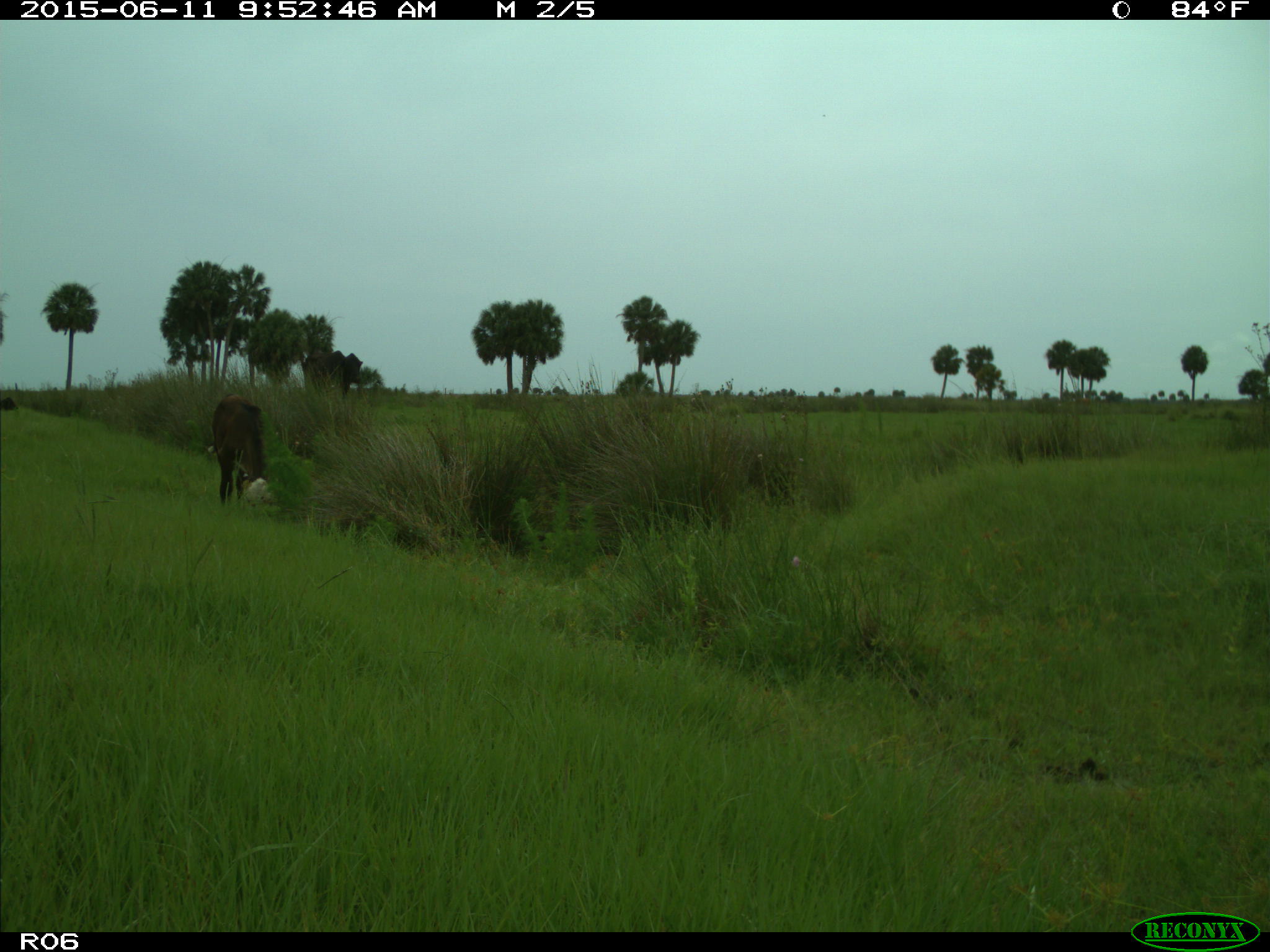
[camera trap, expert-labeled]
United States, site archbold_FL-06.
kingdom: Animalia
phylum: Chordata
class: Mammalia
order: Artiodactyla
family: Bovidae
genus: Bos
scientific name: Bos taurus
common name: domestic cow